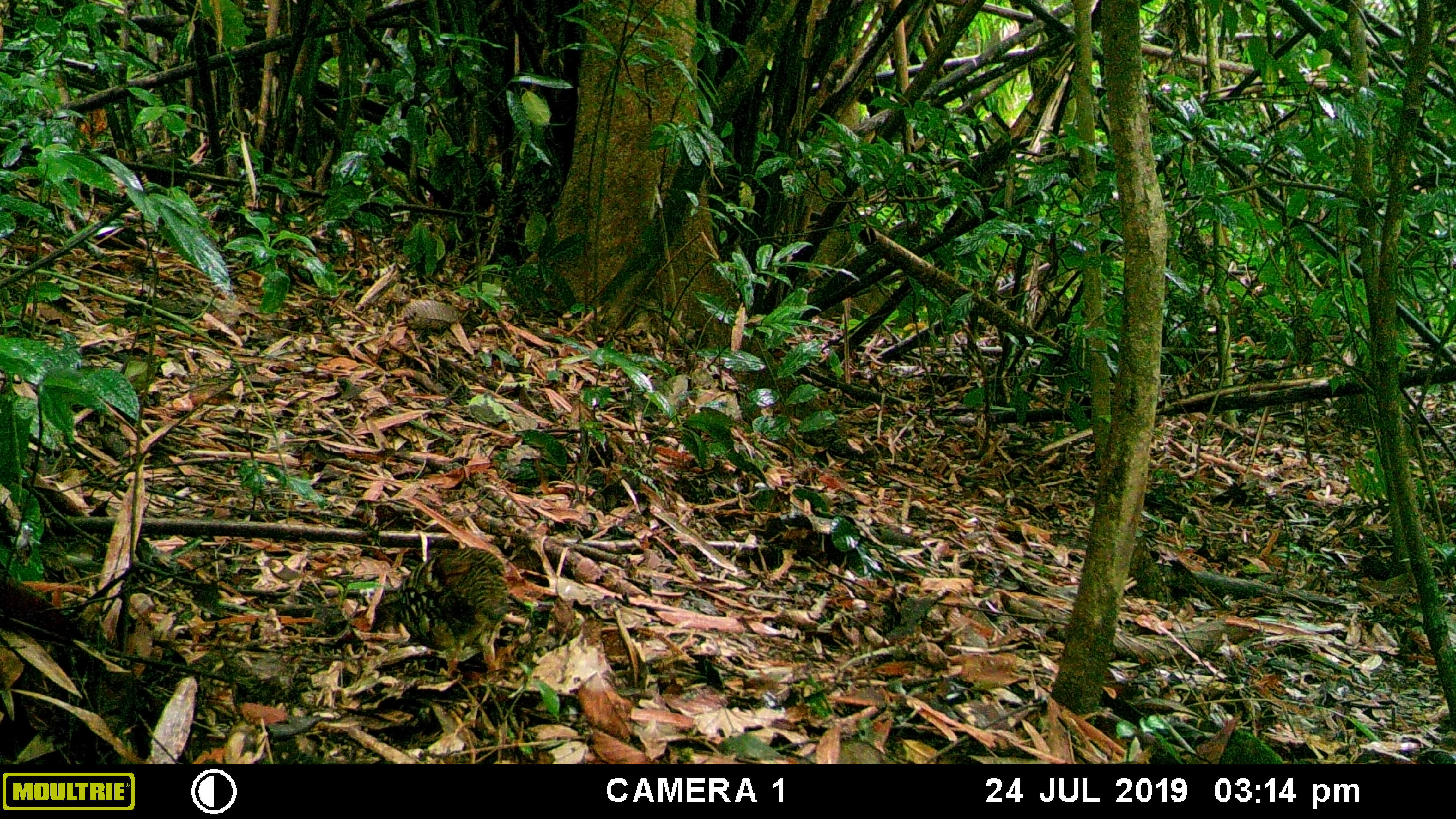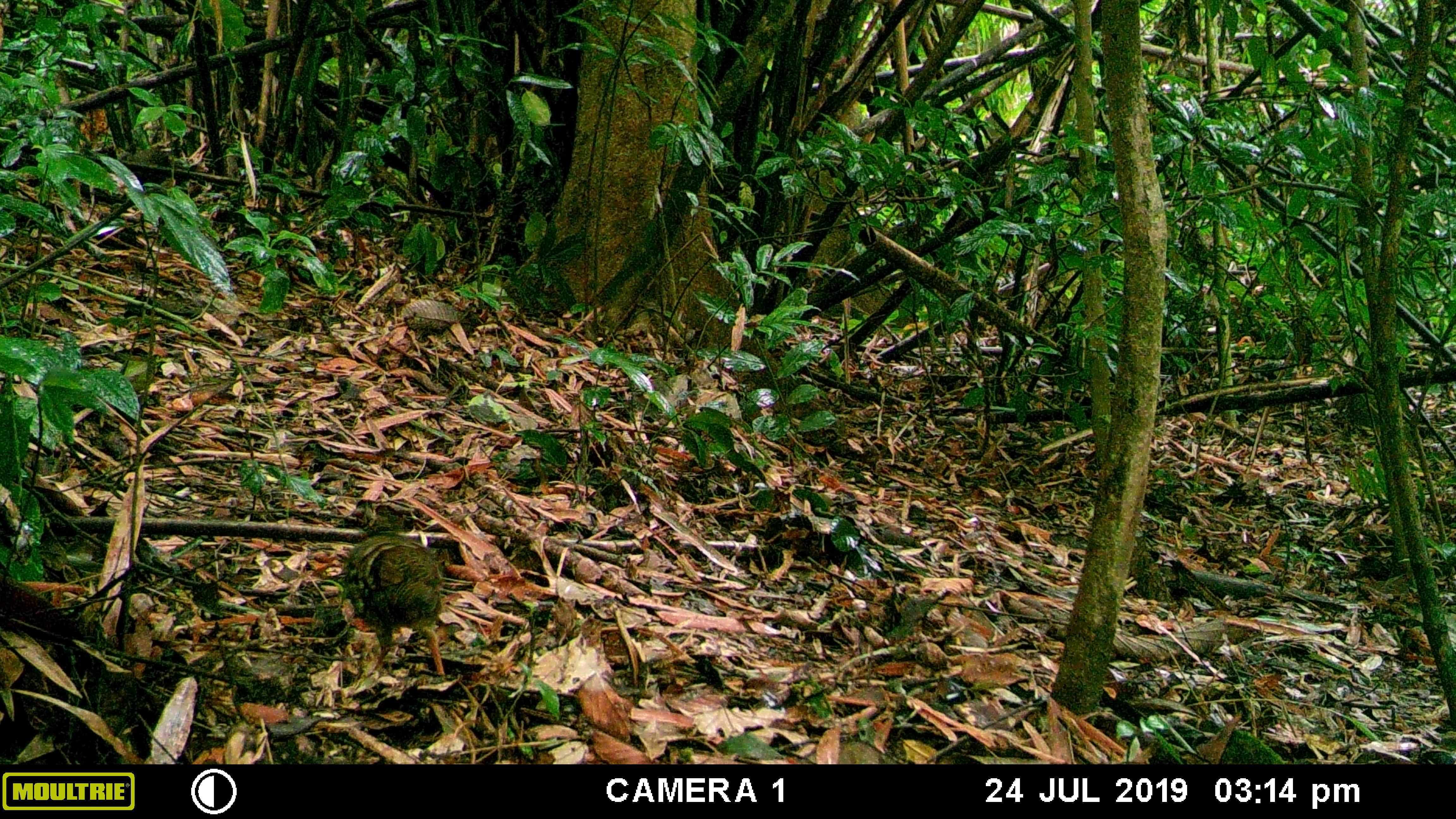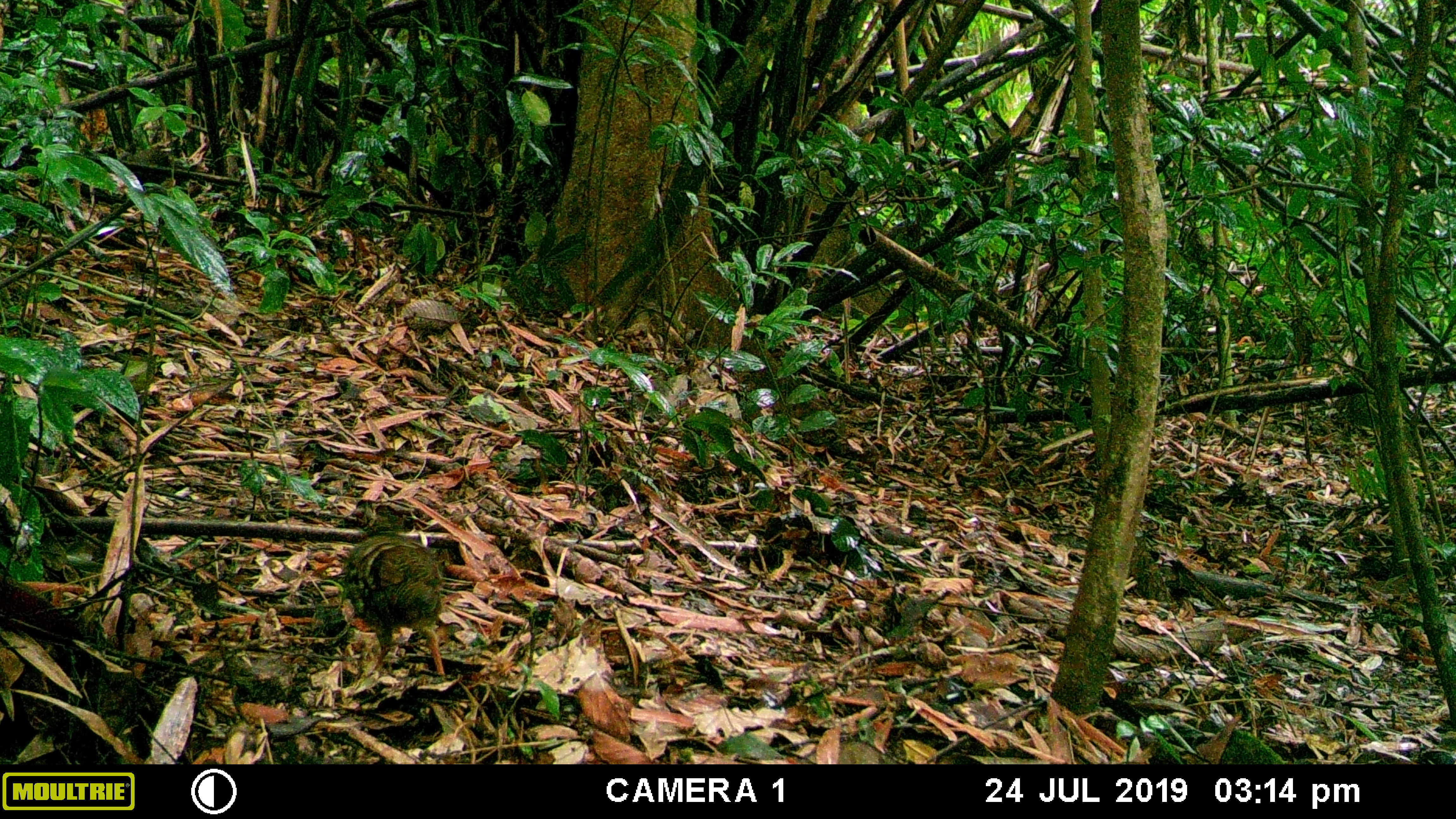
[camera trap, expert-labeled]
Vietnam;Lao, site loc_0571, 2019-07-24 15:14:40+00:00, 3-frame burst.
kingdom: Animalia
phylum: Chordata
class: Aves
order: Galliformes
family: Phasianidae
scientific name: Phasianidae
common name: partridge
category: unidentified partridge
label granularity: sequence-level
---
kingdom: Animalia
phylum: Chordata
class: Aves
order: Galliformes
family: Phasianidae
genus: Polyplectron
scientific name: Polyplectron bicalcaratum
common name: gray peacock-pheasant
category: grey peacock pheasant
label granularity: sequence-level